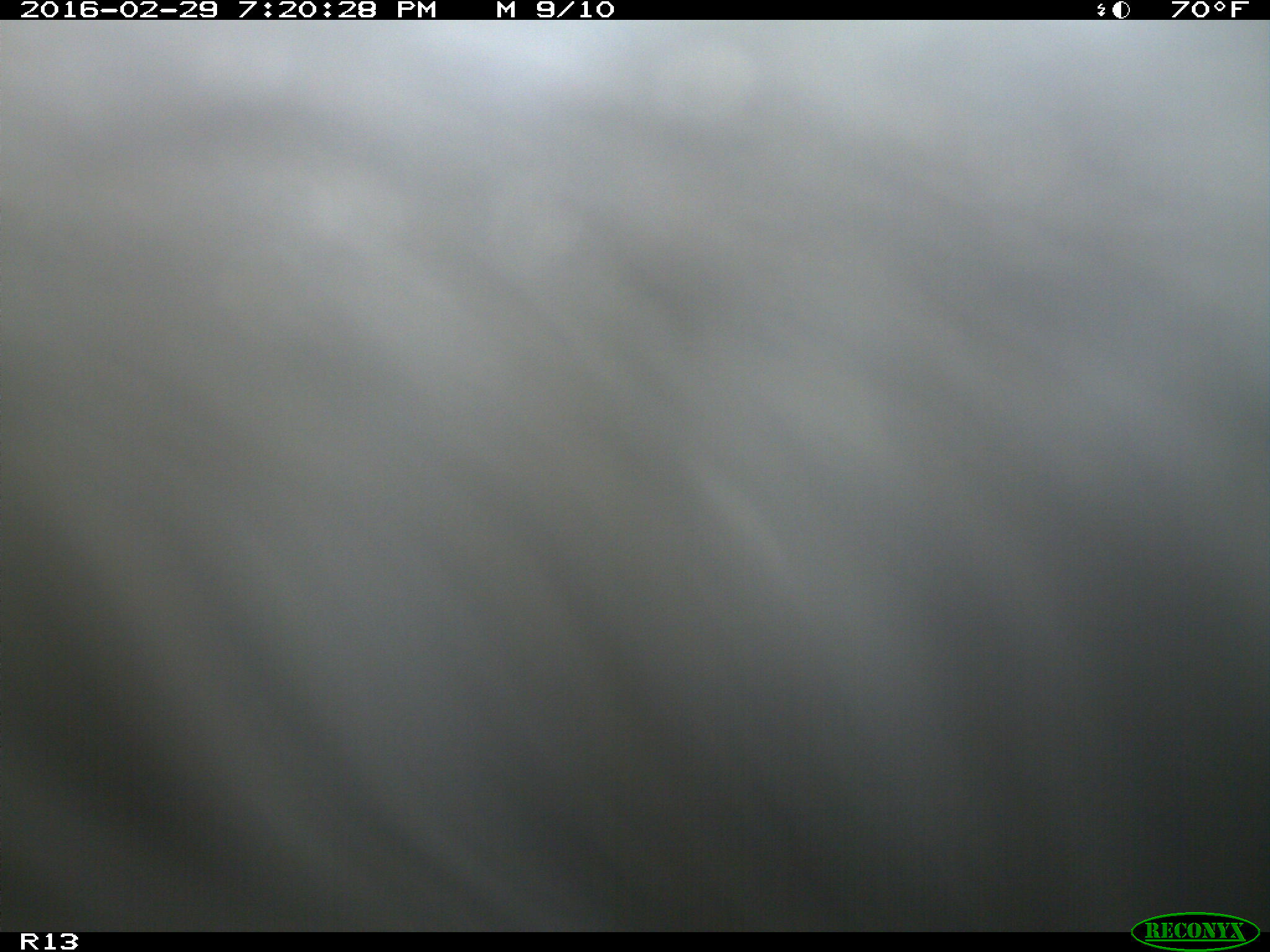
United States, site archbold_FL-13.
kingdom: Animalia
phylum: Chordata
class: Mammalia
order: Artiodactyla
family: Bovidae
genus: Bos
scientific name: Bos taurus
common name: domestic cow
Bos taurus (domestic cow).